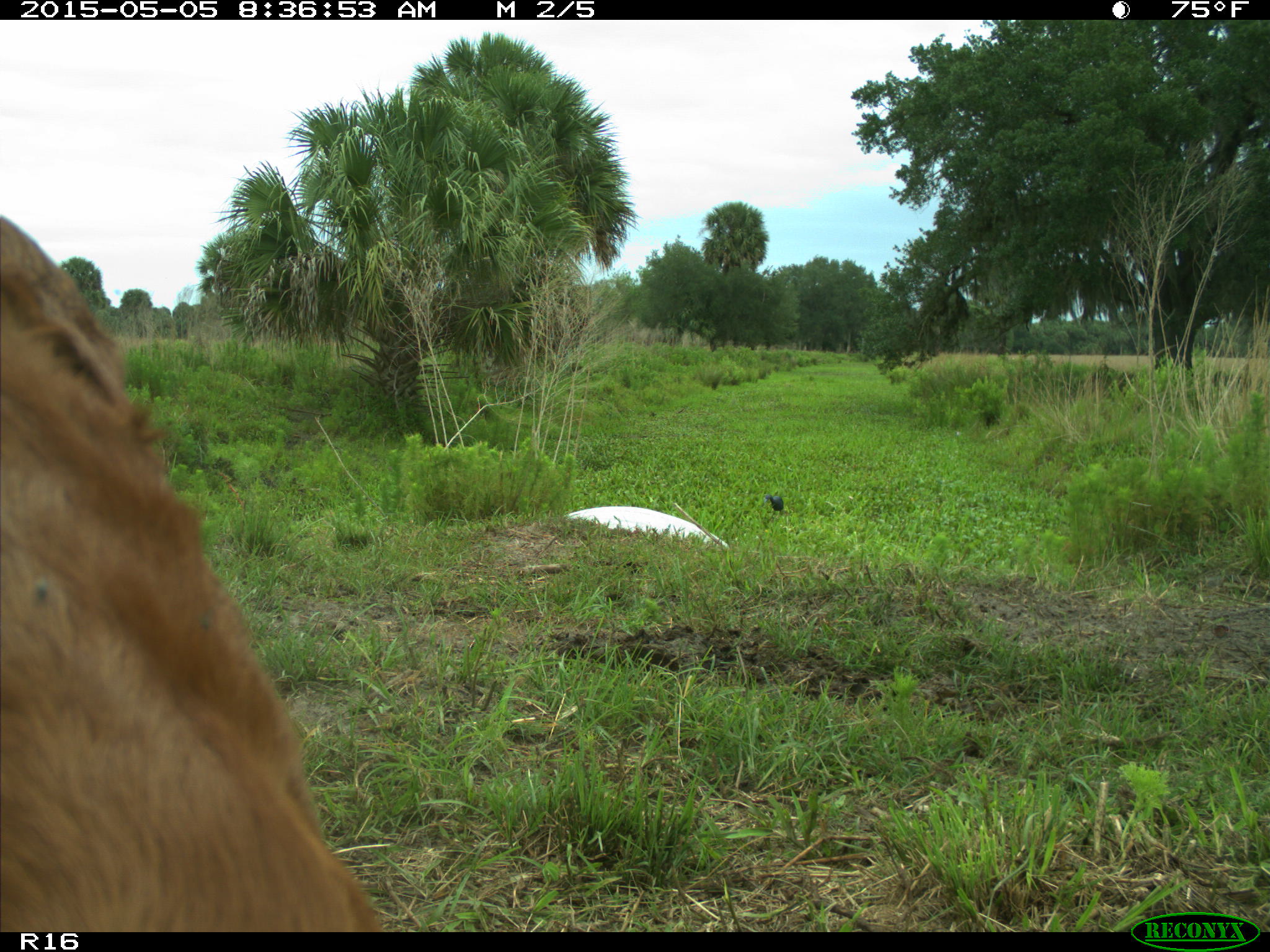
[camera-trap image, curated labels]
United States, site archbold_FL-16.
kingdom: Animalia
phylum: Chordata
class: Mammalia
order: Artiodactyla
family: Bovidae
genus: Bos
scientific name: Bos taurus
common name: domestic cow